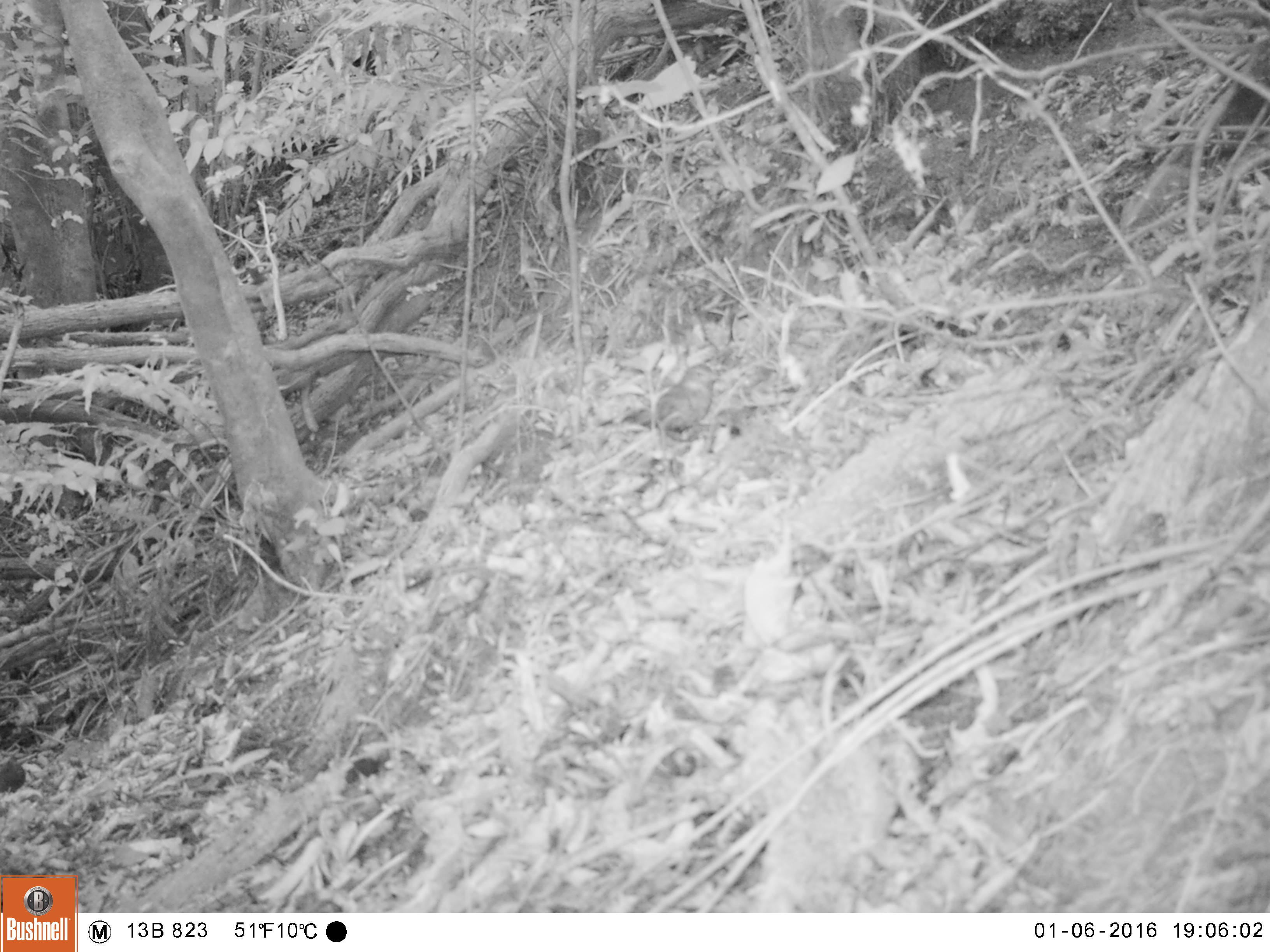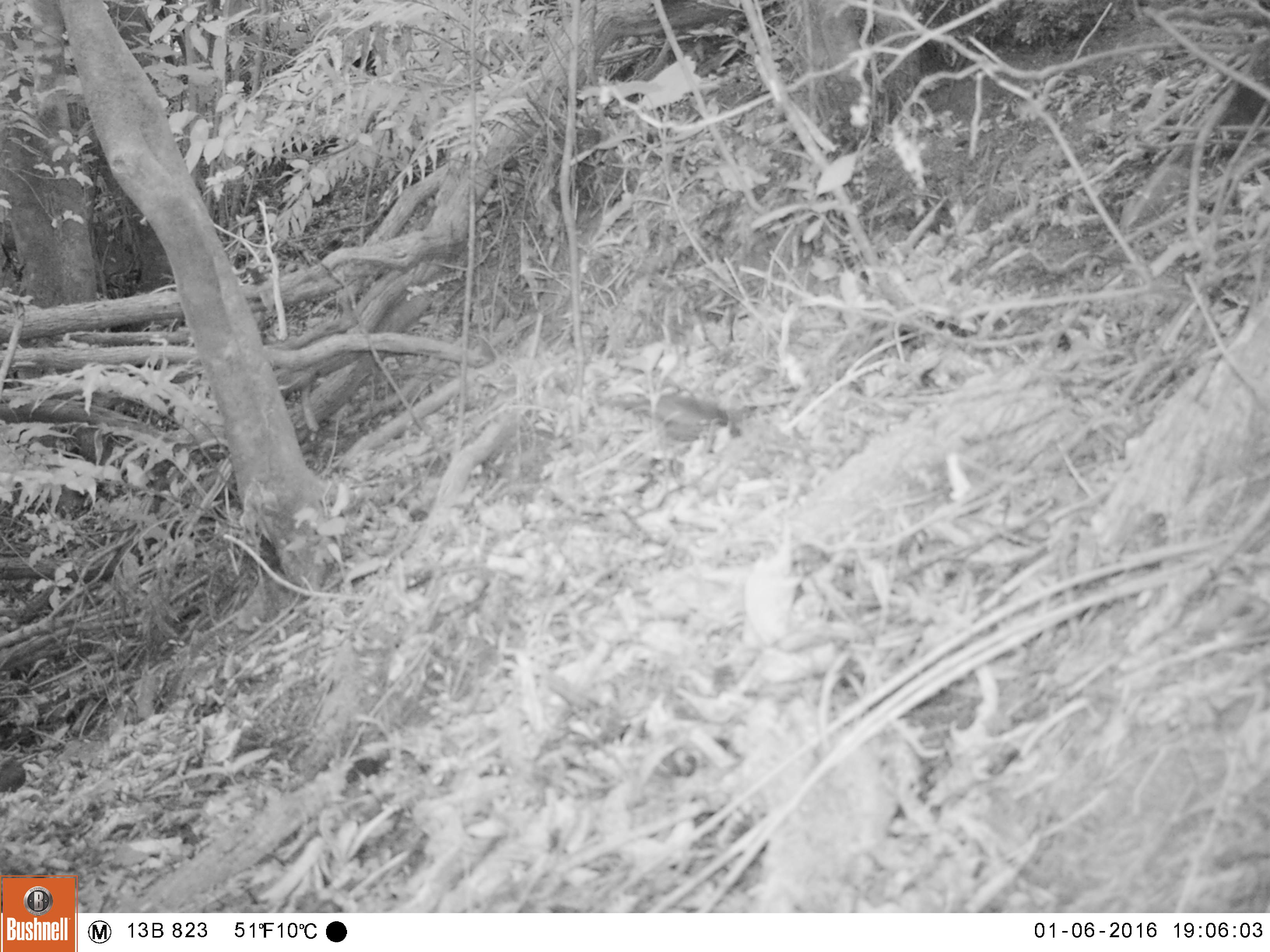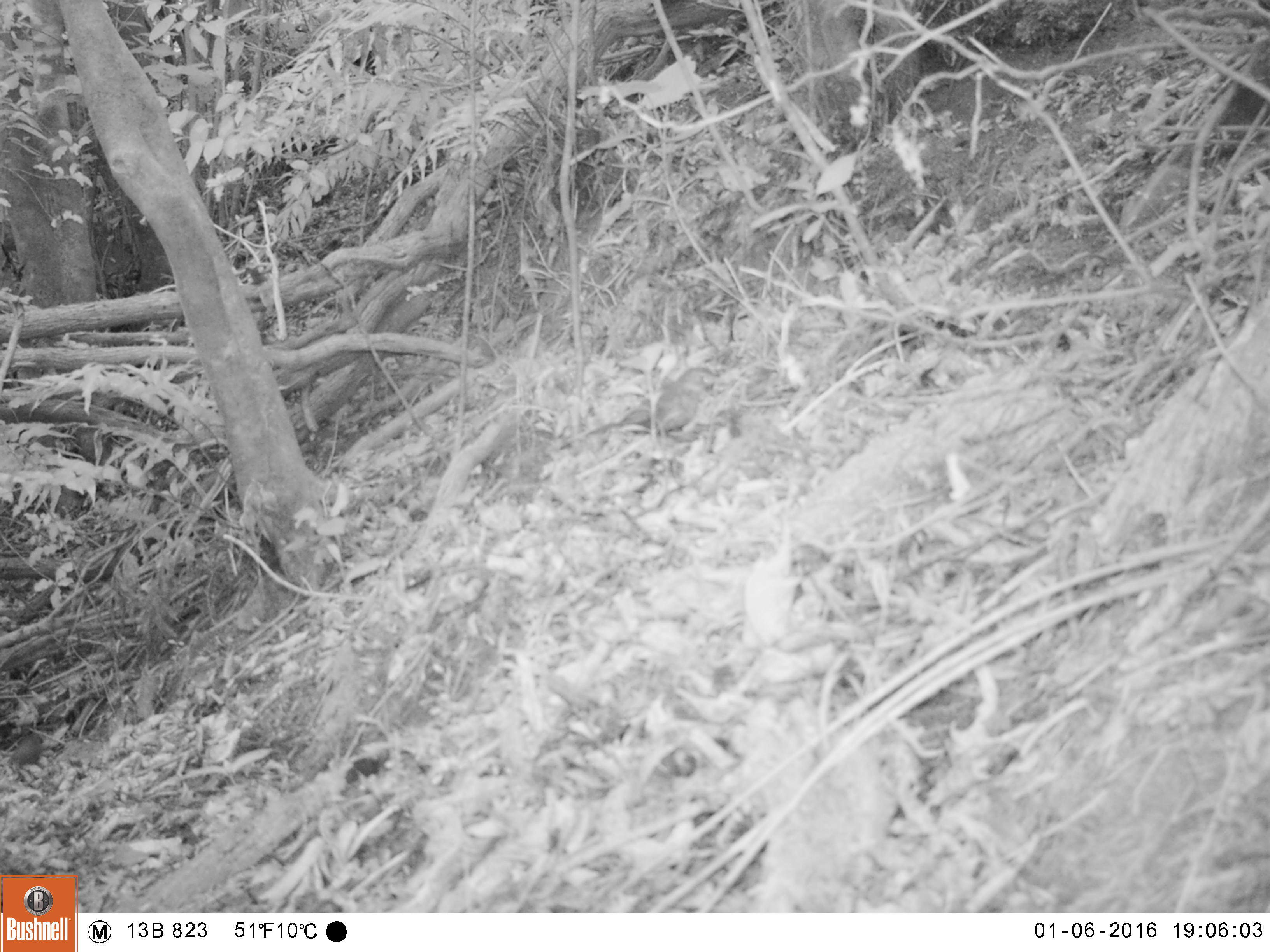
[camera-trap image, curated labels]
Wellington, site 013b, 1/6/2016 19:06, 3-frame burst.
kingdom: Animalia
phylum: Chordata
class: Aves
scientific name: Aves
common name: bird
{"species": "bird (Aves)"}